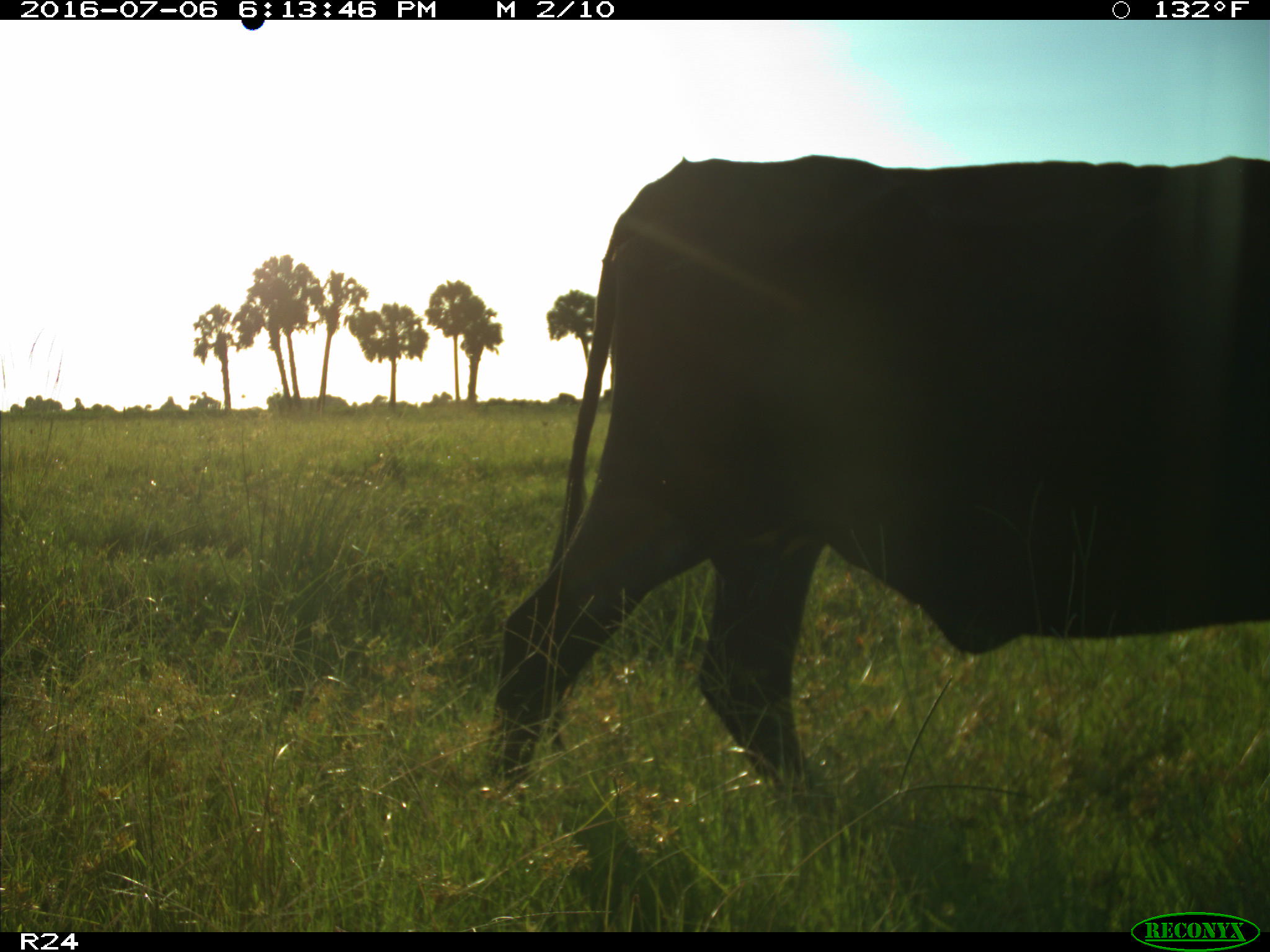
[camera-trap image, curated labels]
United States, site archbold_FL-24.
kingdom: Animalia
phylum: Chordata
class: Mammalia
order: Artiodactyla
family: Bovidae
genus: Bos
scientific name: Bos taurus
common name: domestic cow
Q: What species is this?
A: Bos taurus (domestic cow).